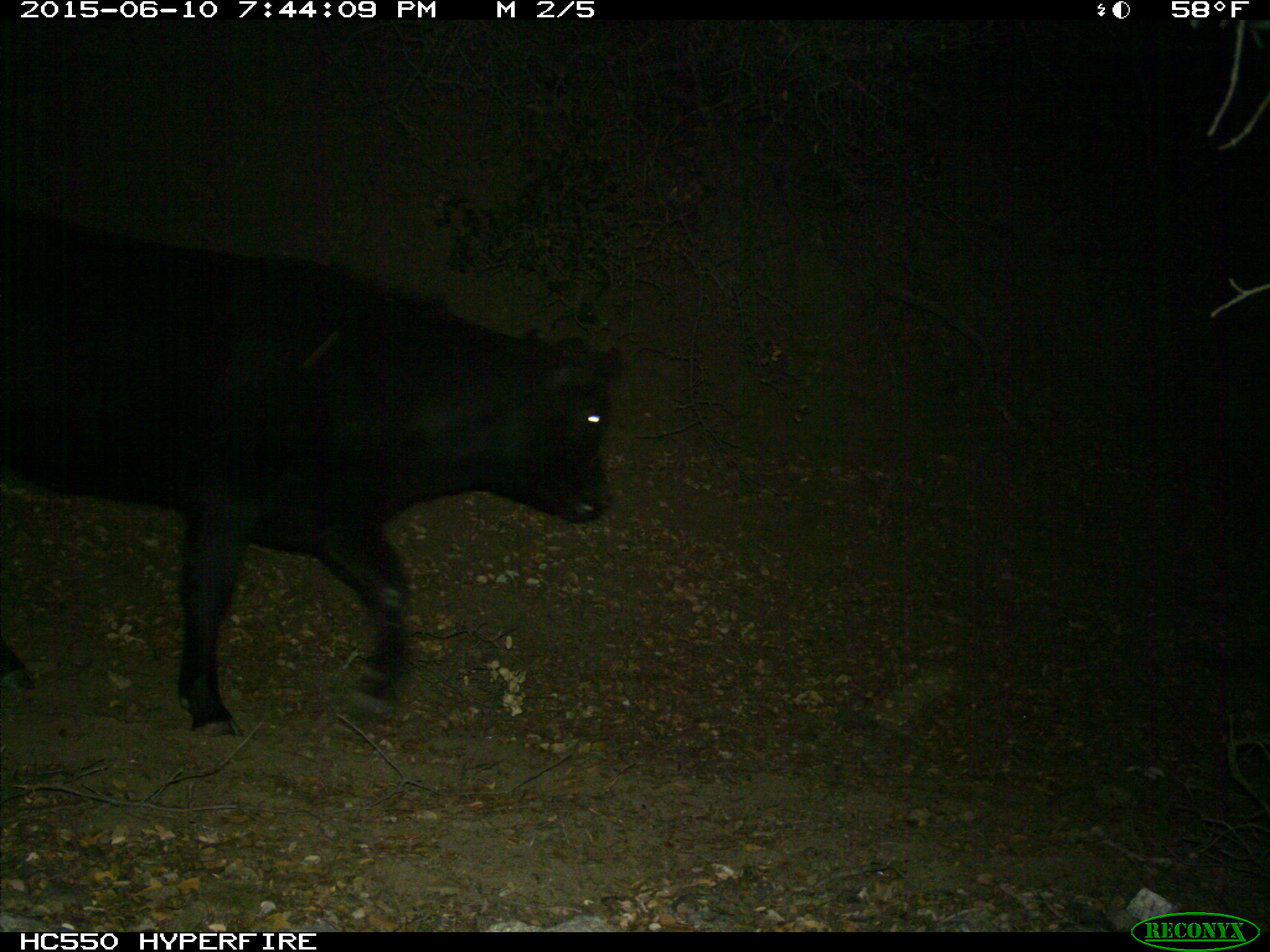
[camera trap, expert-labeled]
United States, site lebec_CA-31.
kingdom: Animalia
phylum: Chordata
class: Mammalia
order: Artiodactyla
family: Bovidae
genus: Bos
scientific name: Bos taurus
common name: domestic cow